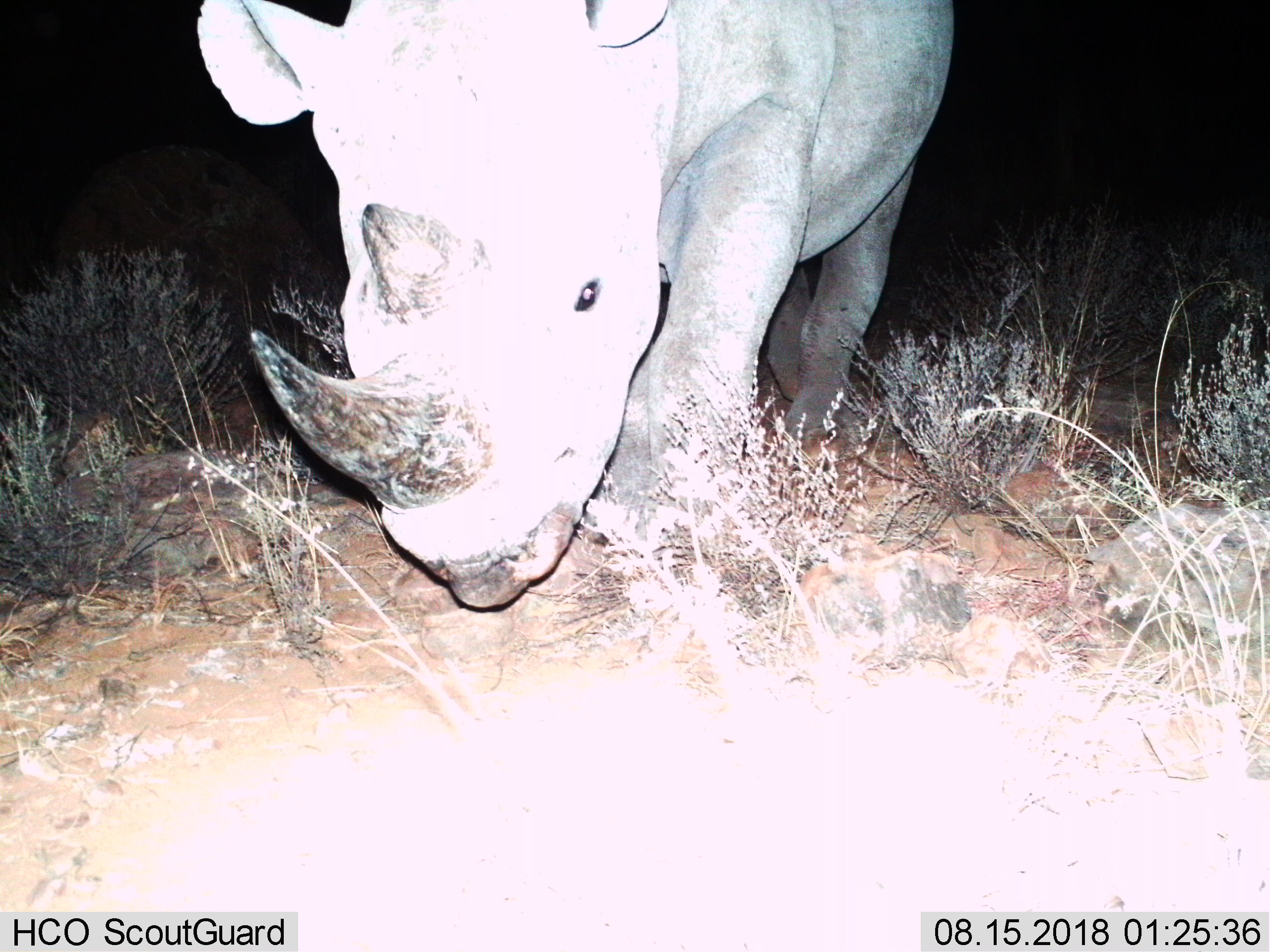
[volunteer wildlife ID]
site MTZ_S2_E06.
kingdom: Animalia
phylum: Chordata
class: Mammalia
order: Perissodactyla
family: Rhinocerotidae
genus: Diceros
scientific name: Diceros bicornis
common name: black rhinoceros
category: rhinocerosblack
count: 1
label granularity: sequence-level